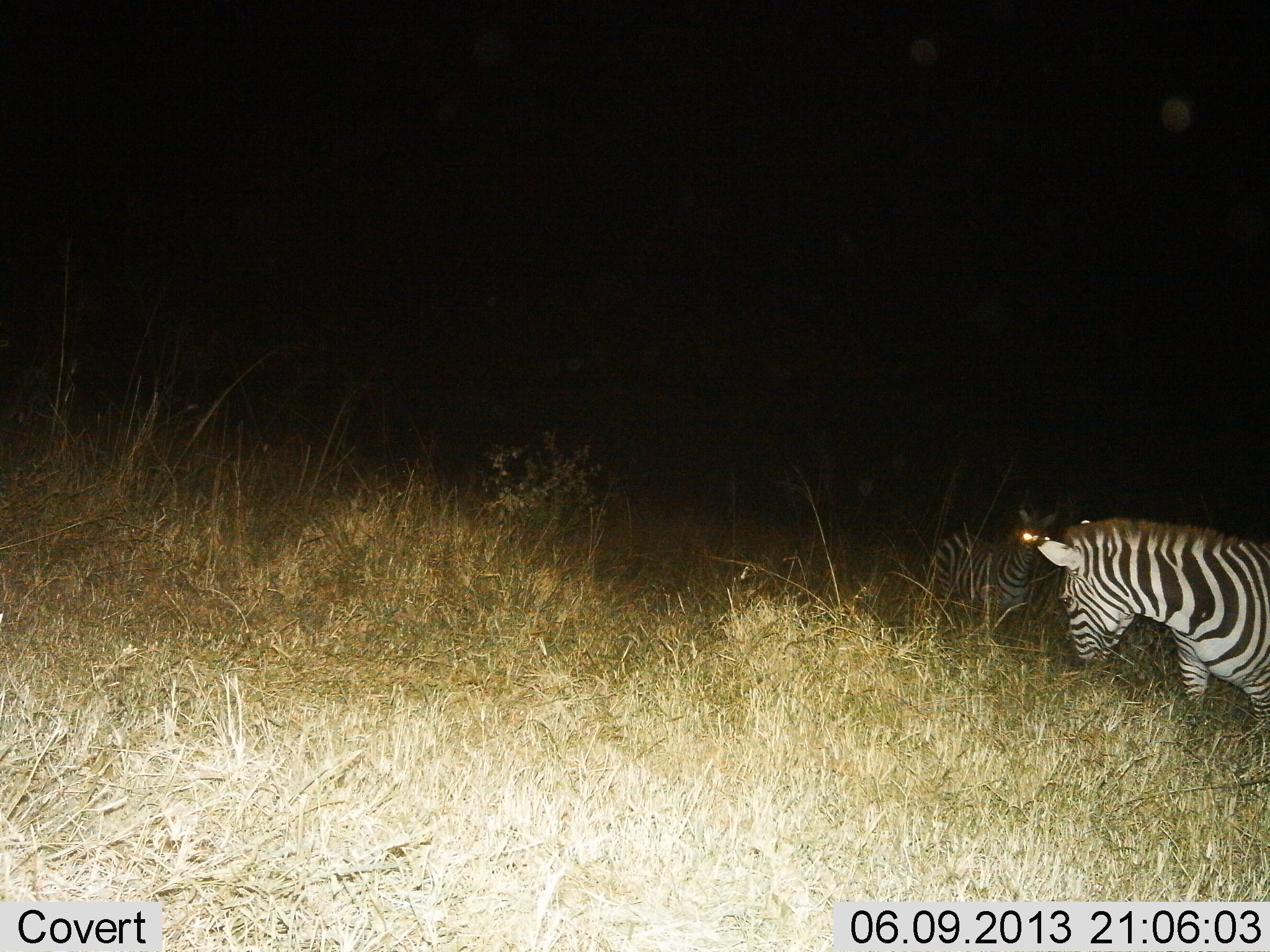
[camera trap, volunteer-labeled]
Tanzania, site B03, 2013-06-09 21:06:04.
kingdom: Animalia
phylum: Chordata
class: Mammalia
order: Perissodactyla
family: Equidae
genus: Equus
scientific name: Equus quagga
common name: plains zebra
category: zebra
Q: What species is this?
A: Zebra (plains zebra) (Equus quagga).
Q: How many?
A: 2.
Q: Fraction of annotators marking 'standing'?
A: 70%.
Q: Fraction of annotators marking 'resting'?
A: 0%.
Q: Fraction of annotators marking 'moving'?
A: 20%.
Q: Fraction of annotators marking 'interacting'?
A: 10%.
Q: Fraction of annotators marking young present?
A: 0%.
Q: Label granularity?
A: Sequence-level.